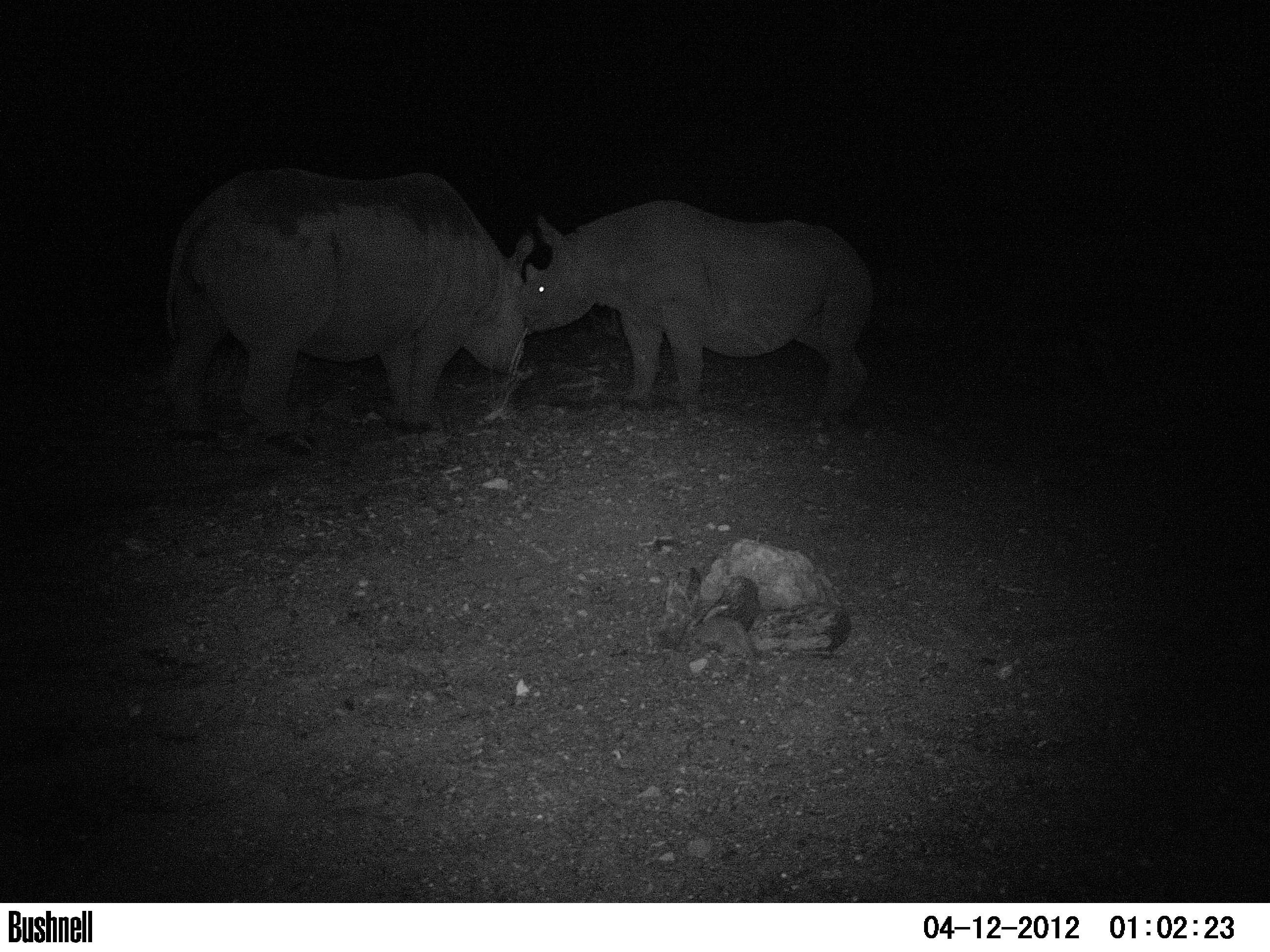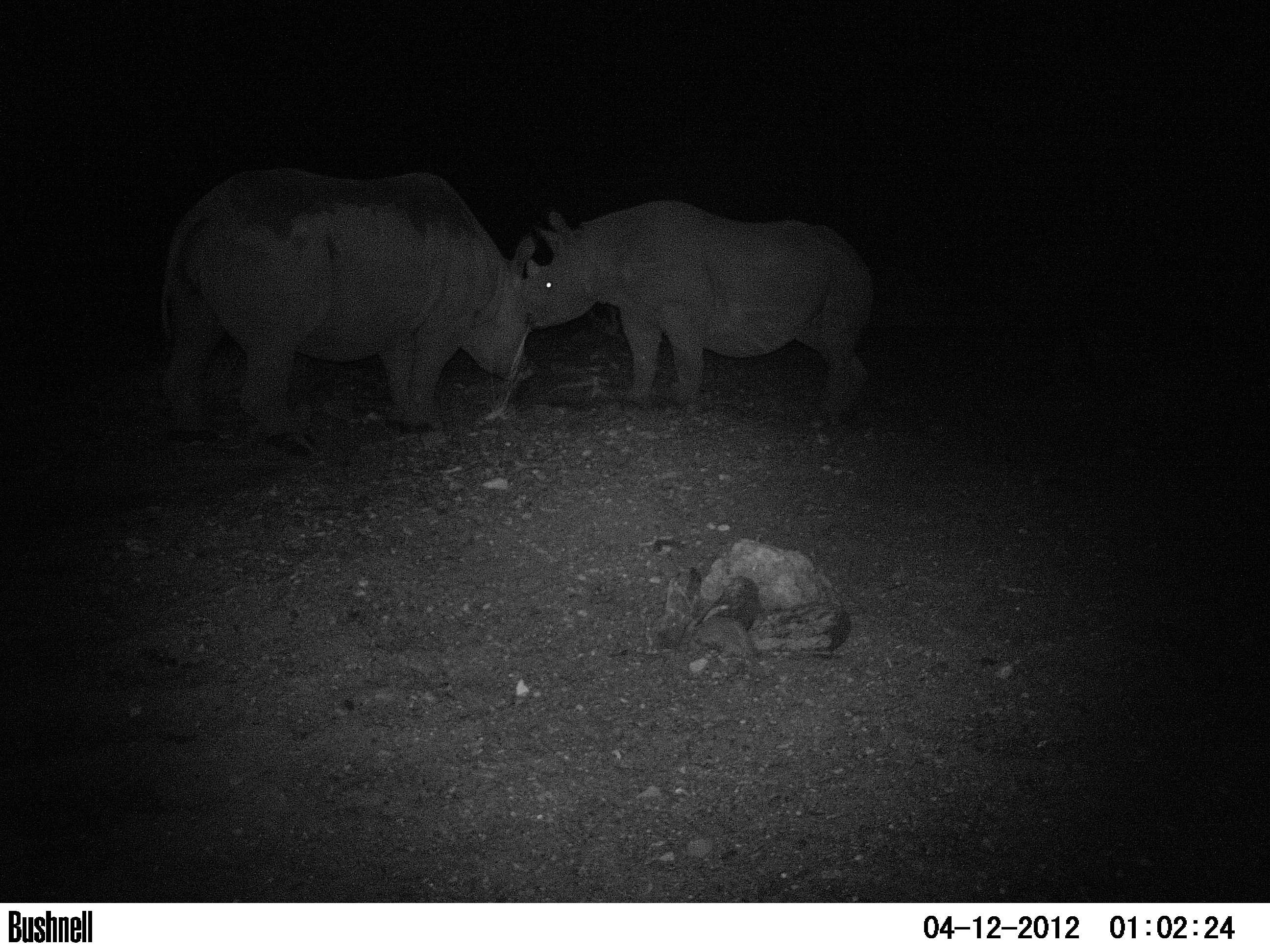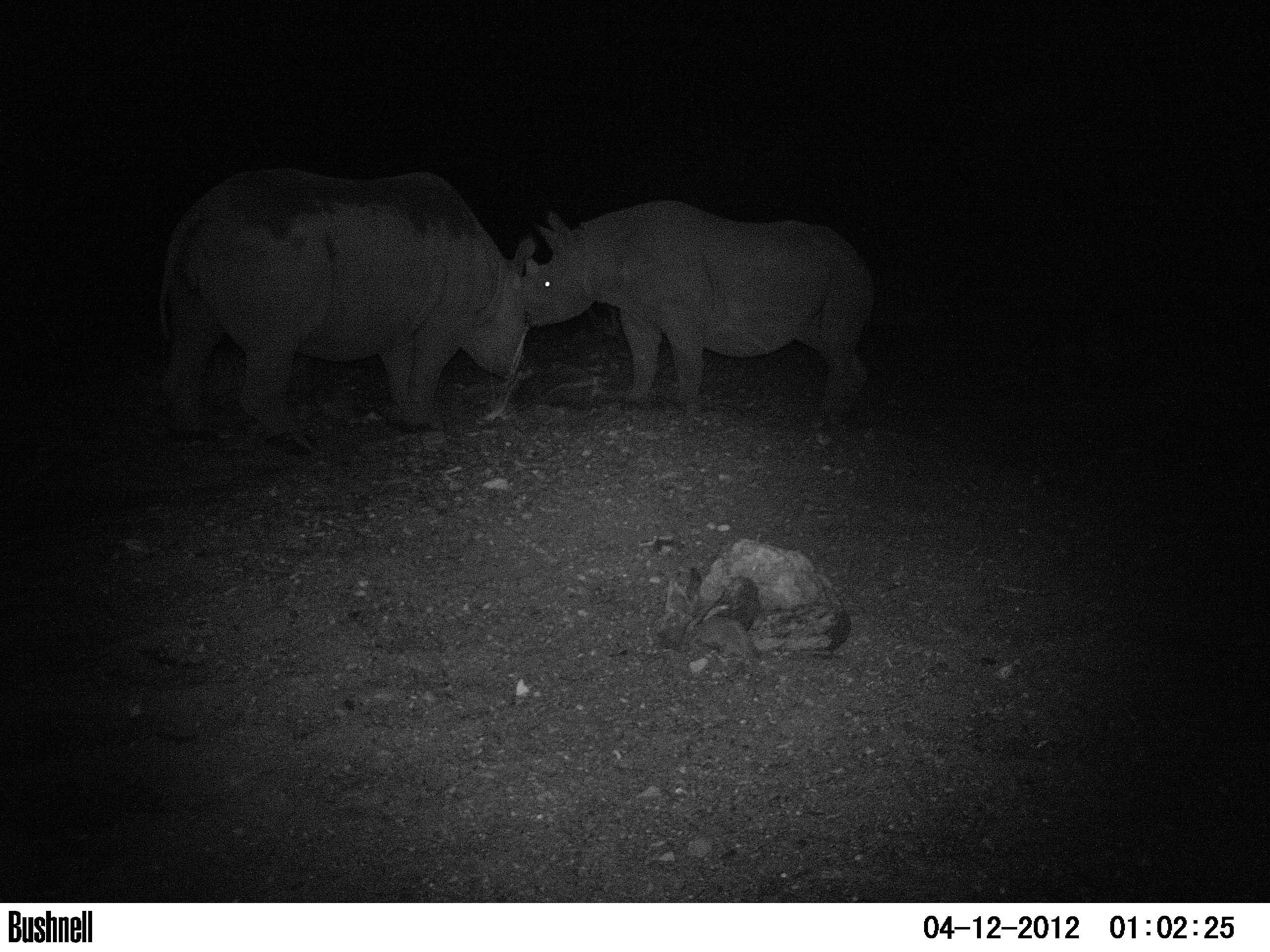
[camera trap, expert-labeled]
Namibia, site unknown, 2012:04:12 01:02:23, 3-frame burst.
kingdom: Animalia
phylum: Chordata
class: Mammalia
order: Perissodactyla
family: Rhinocerotidae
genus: Diceros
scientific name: Diceros bicornis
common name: black rhinoceros